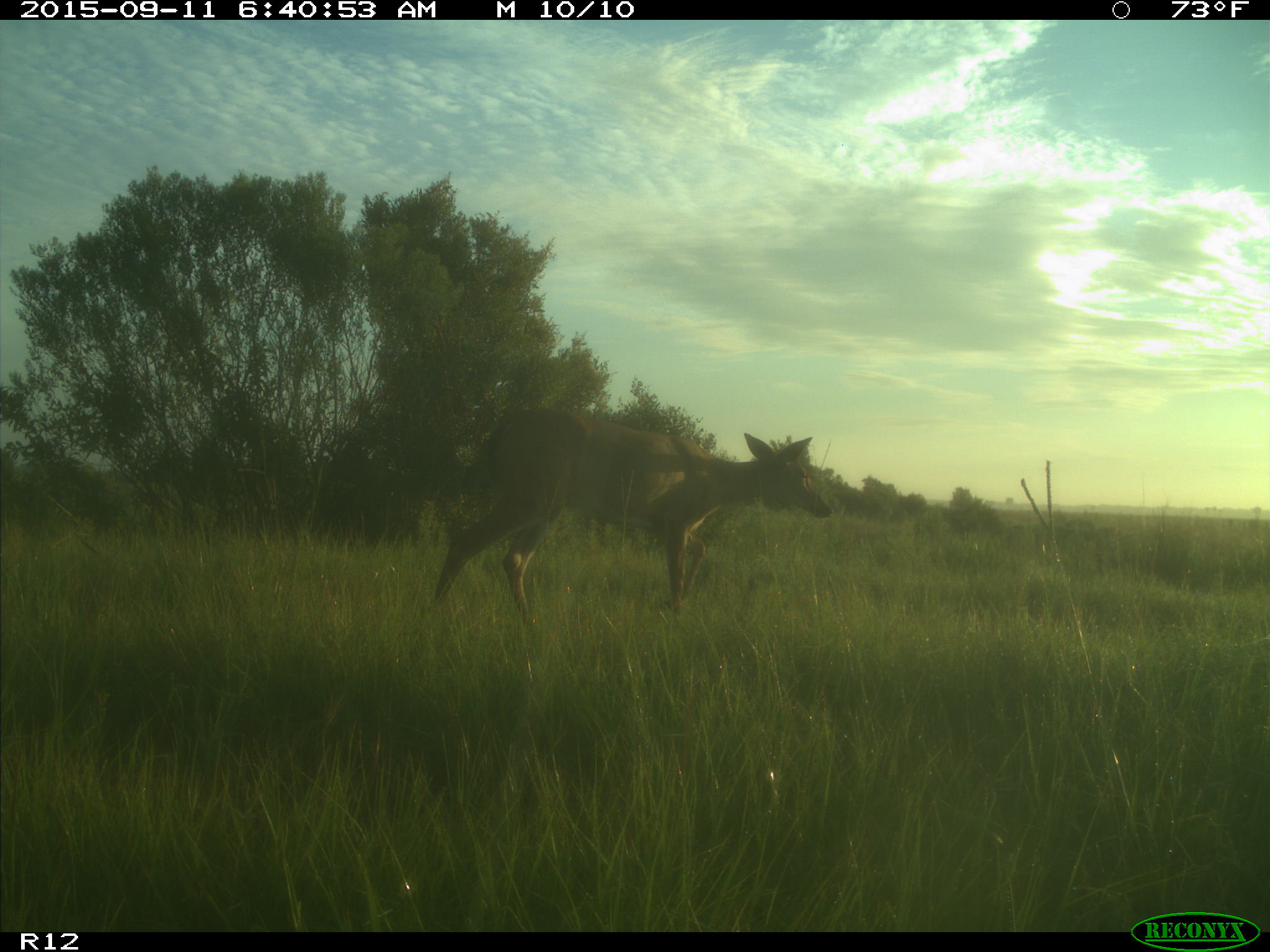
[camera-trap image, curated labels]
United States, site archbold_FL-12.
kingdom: Animalia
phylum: Chordata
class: Mammalia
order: Artiodactyla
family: Cervidae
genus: Odocoileus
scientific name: Odocoileus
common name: deer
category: unidentified deer